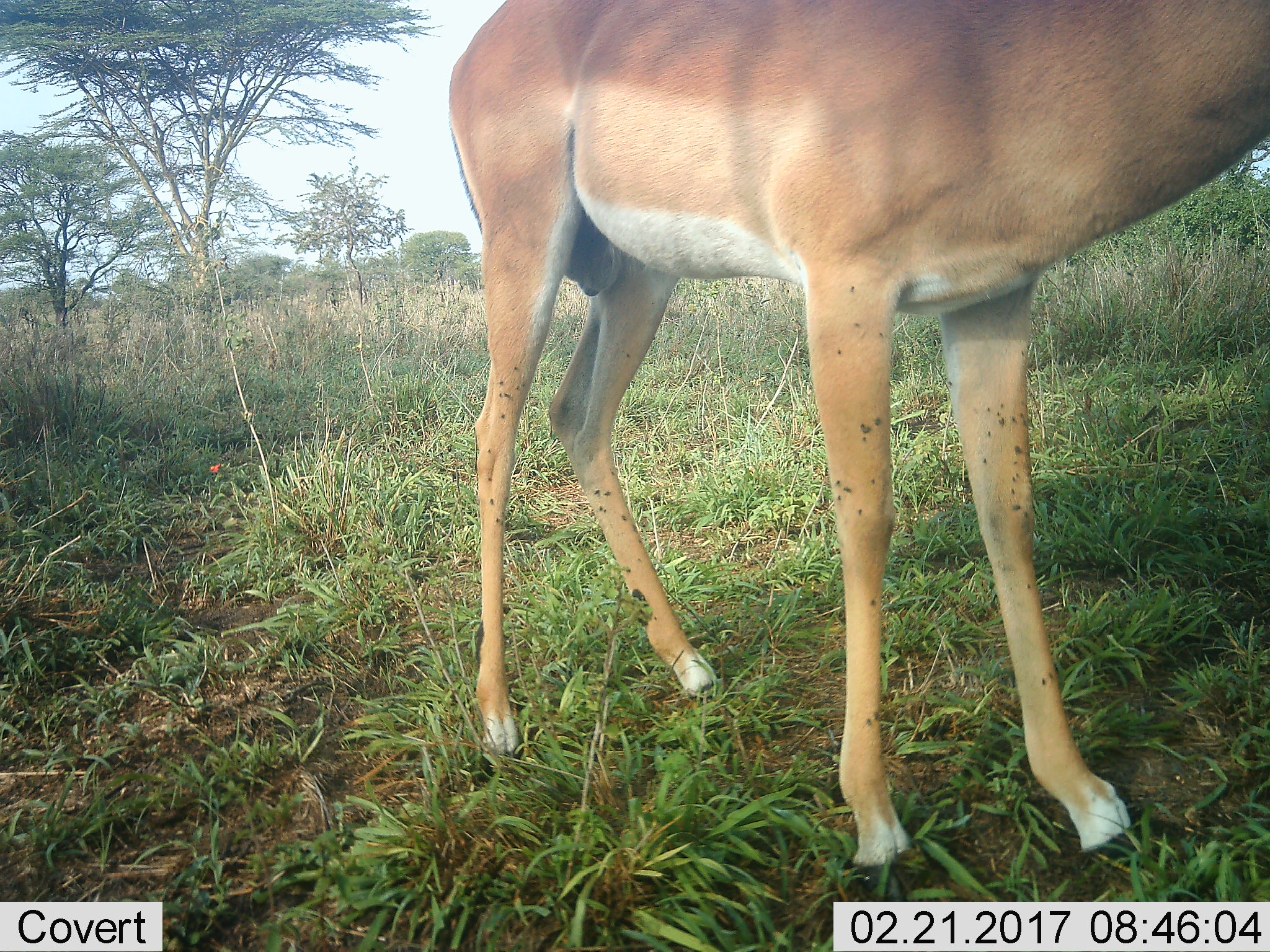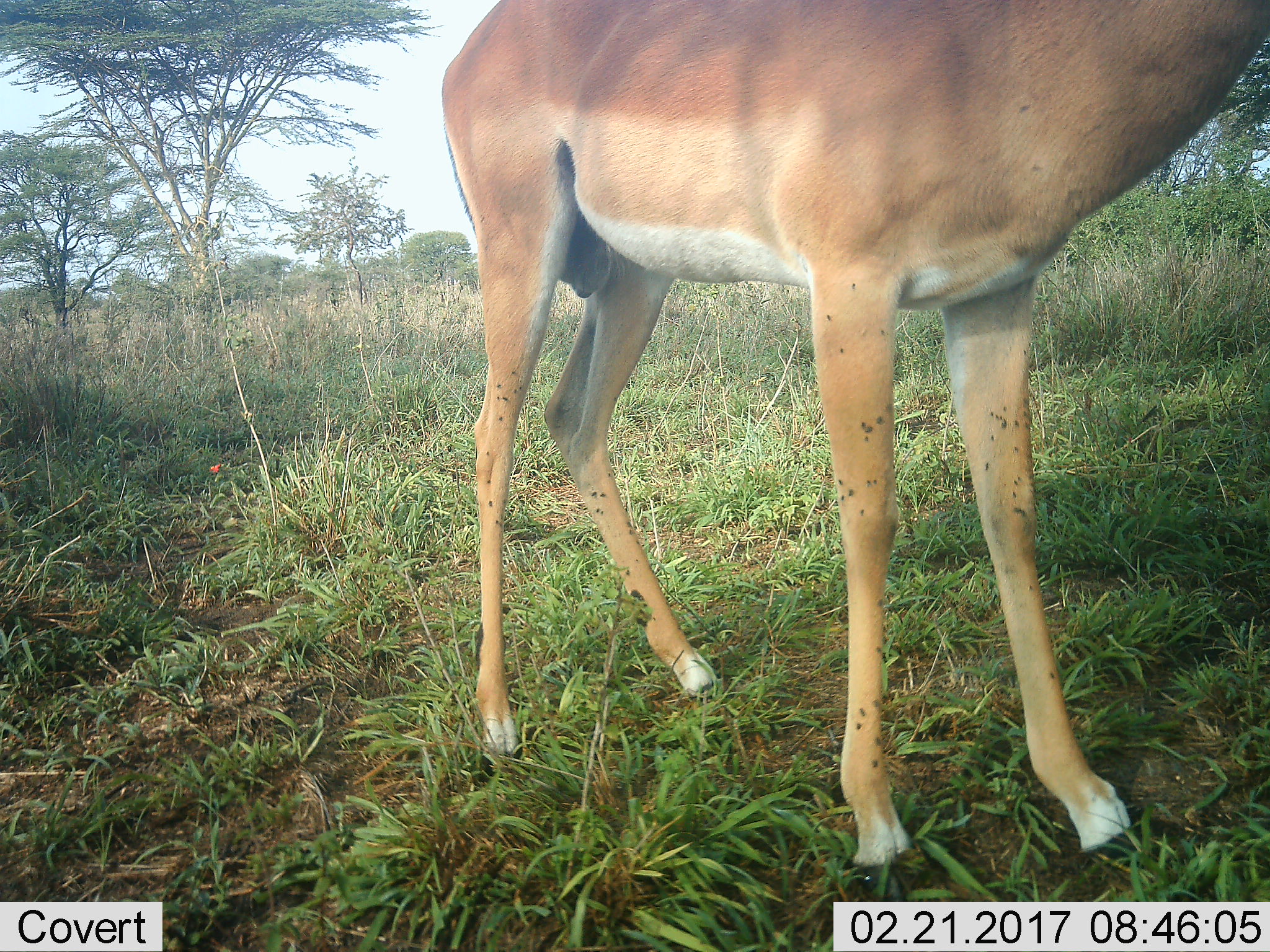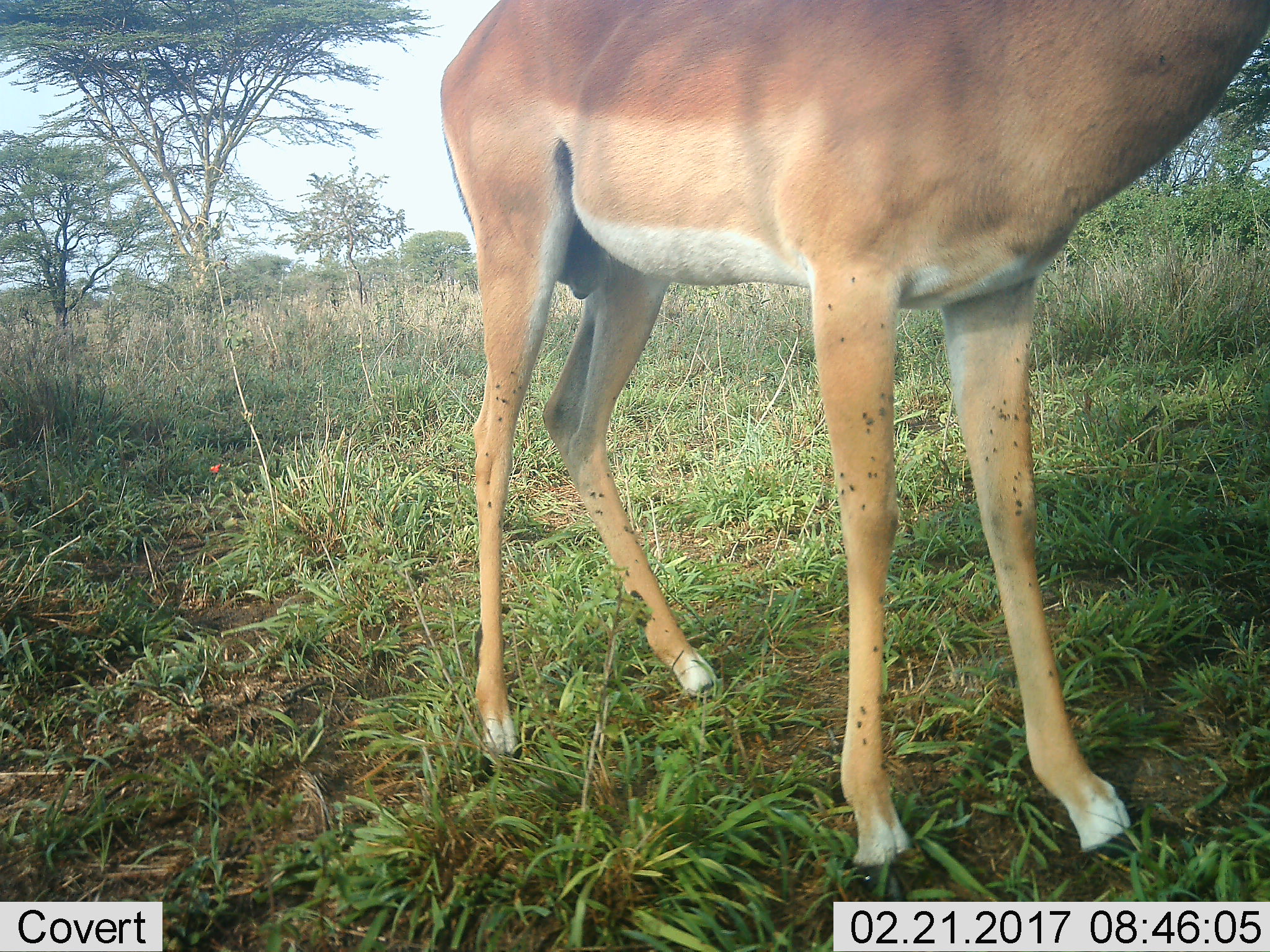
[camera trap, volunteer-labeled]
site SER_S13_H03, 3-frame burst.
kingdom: Animalia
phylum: Chordata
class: Mammalia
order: Artiodactyla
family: Bovidae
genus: Aepyceros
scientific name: Aepyceros melampus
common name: impala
Impala (Aepyceros melampus), count 1. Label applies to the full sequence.